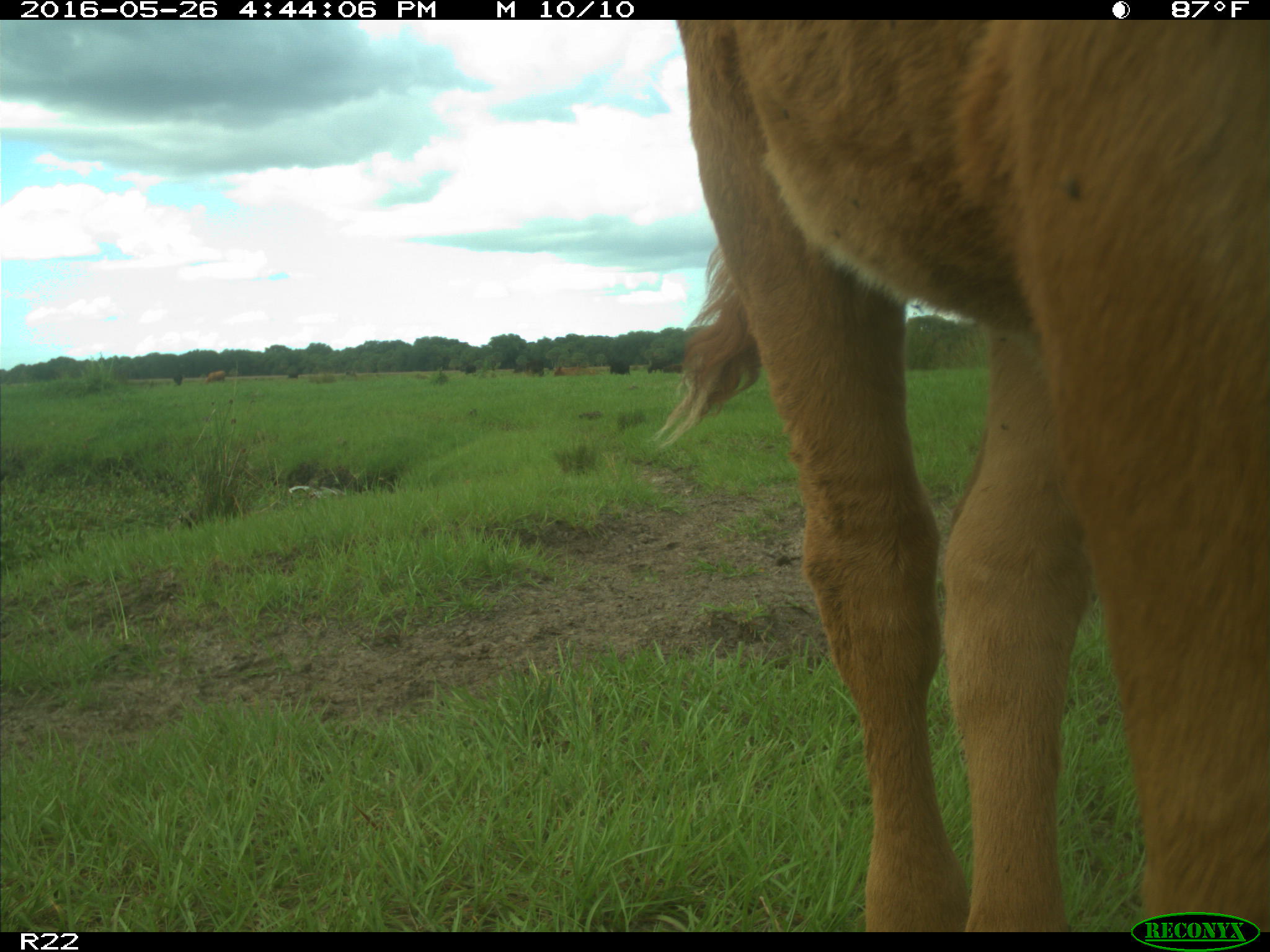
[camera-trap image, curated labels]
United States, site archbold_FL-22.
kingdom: Animalia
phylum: Chordata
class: Mammalia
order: Artiodactyla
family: Bovidae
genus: Bos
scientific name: Bos taurus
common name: domestic cow